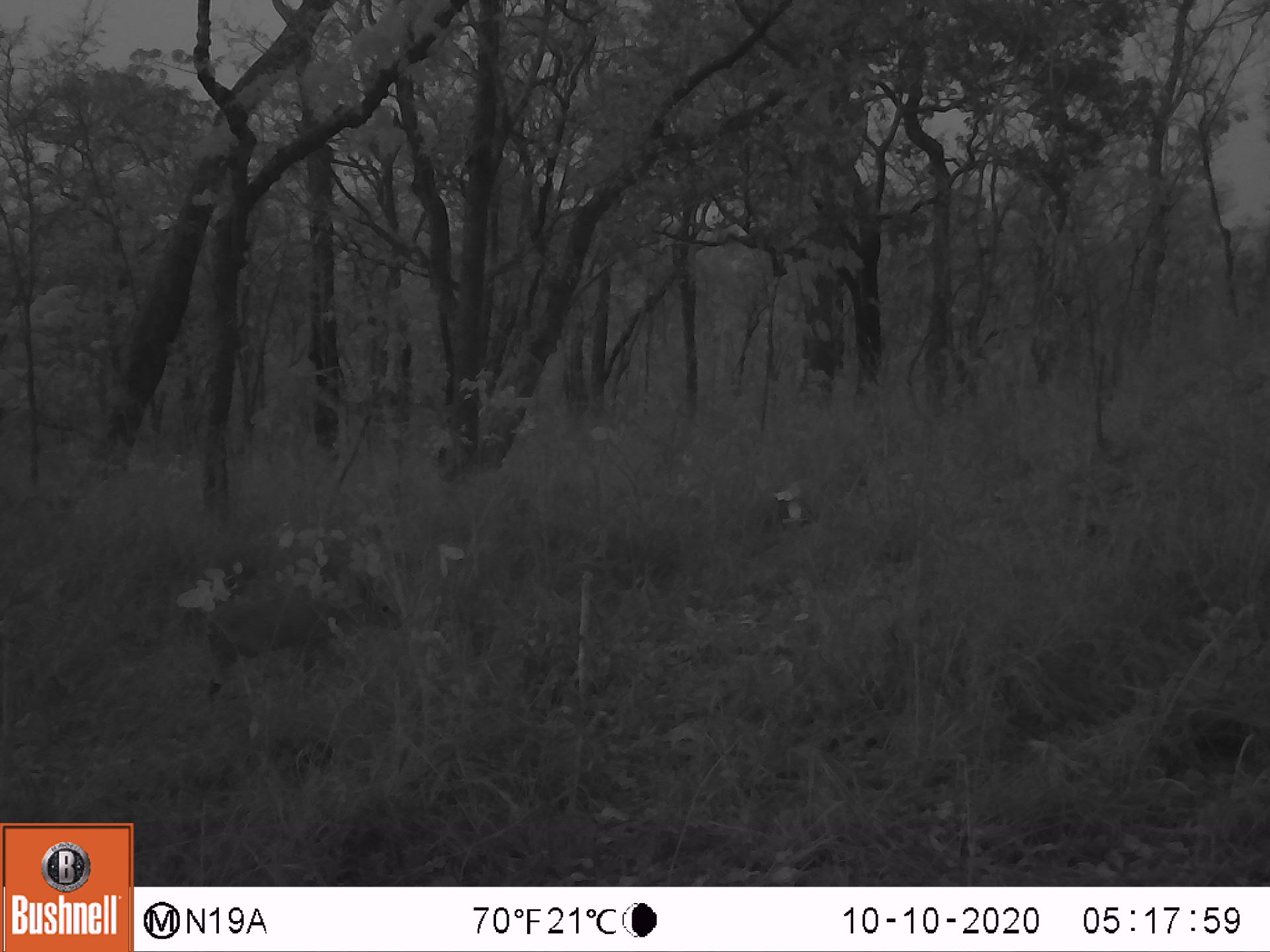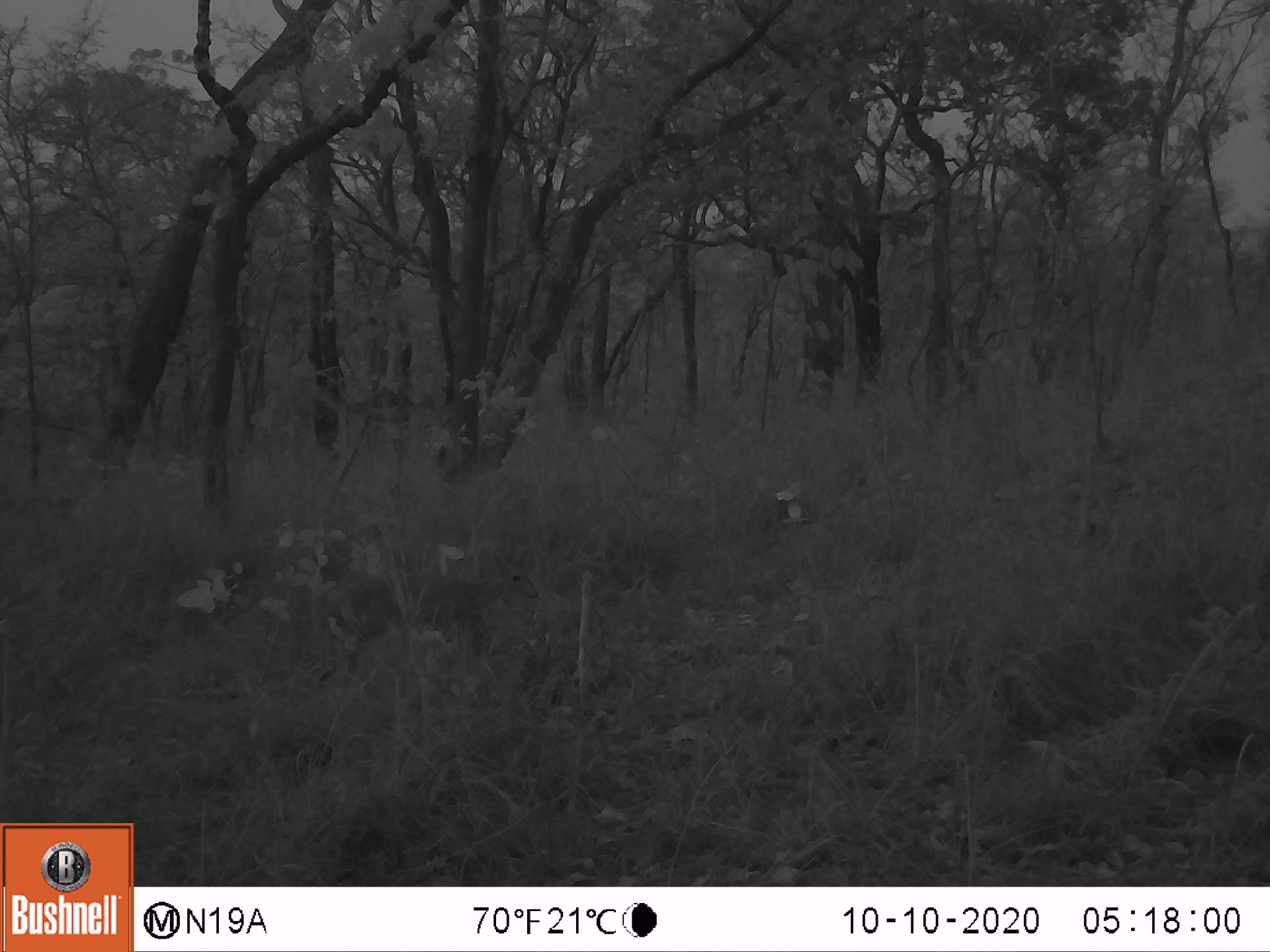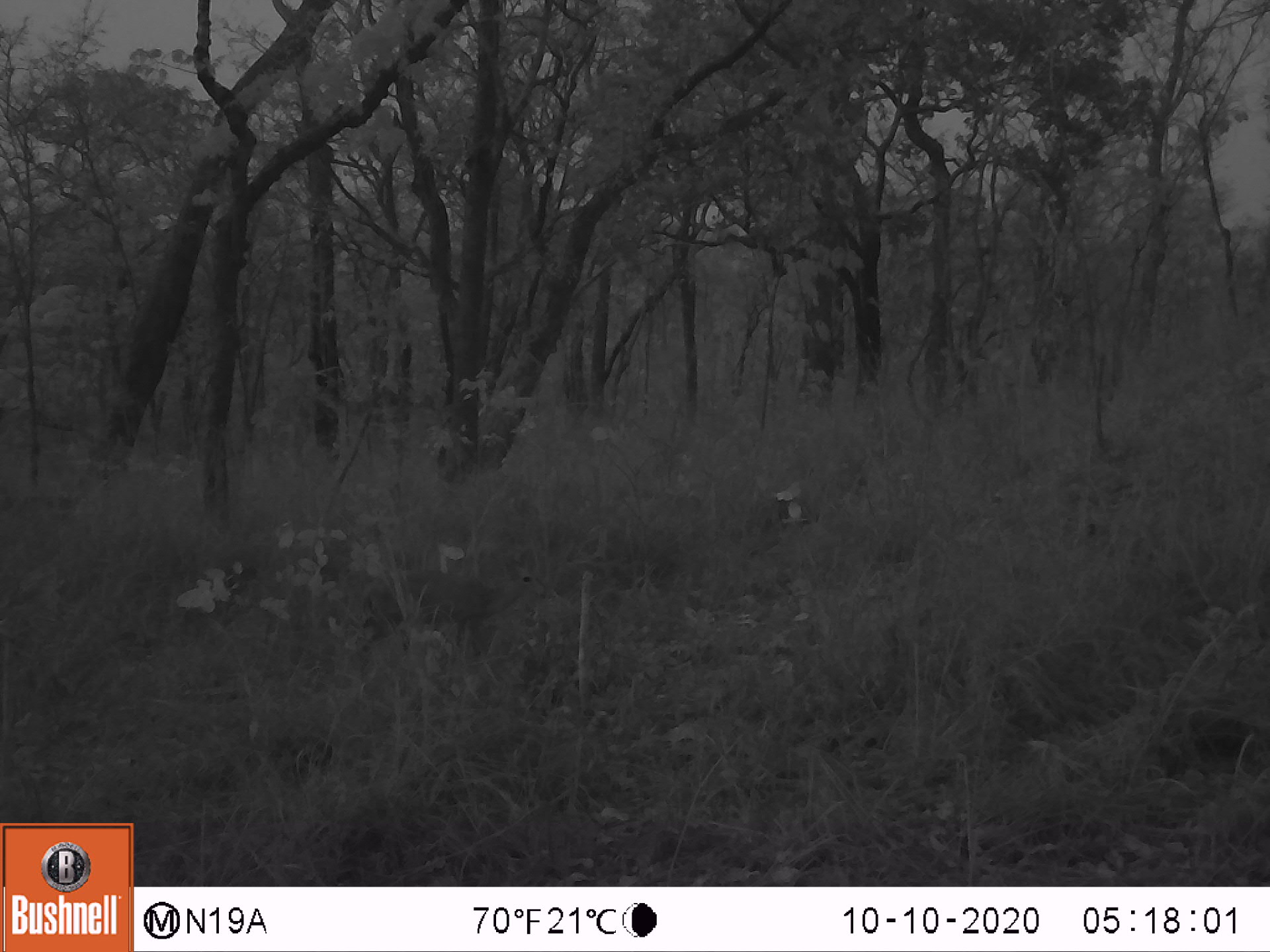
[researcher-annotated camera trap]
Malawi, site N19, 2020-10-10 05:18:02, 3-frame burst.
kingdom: Animalia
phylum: Chordata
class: Mammalia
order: Artiodactyla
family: Bovidae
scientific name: Antilopinae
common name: small antelope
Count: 1.